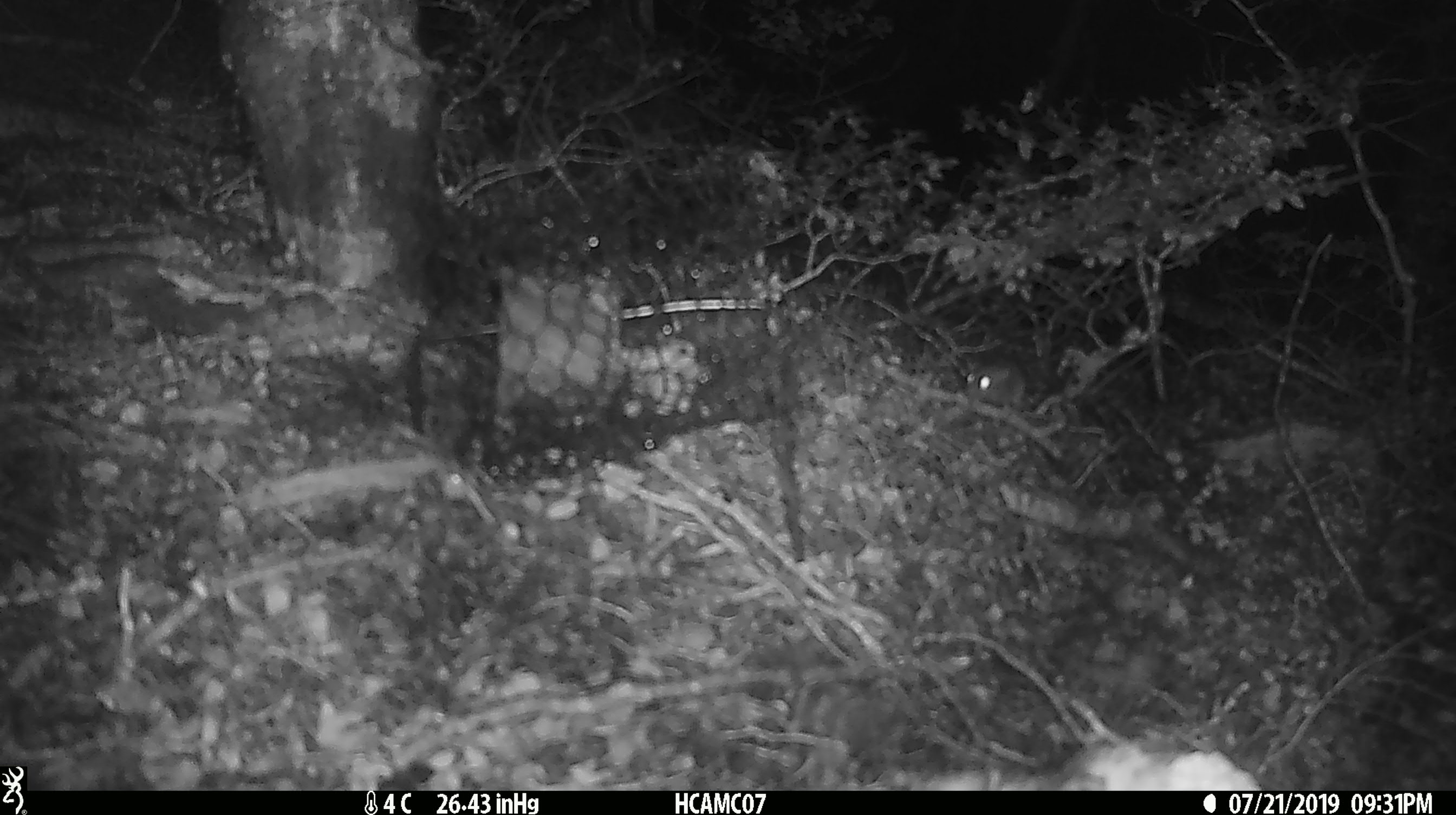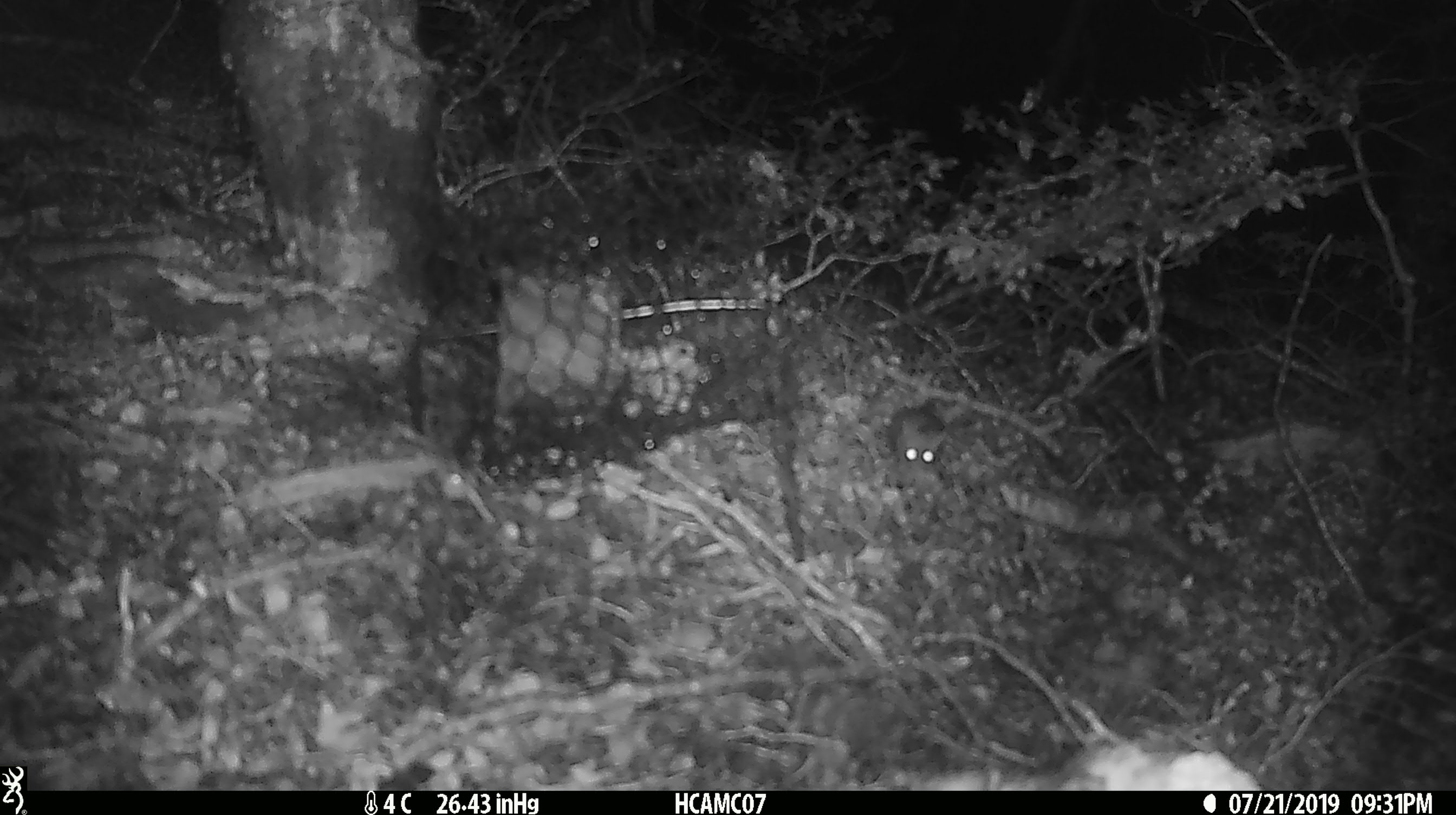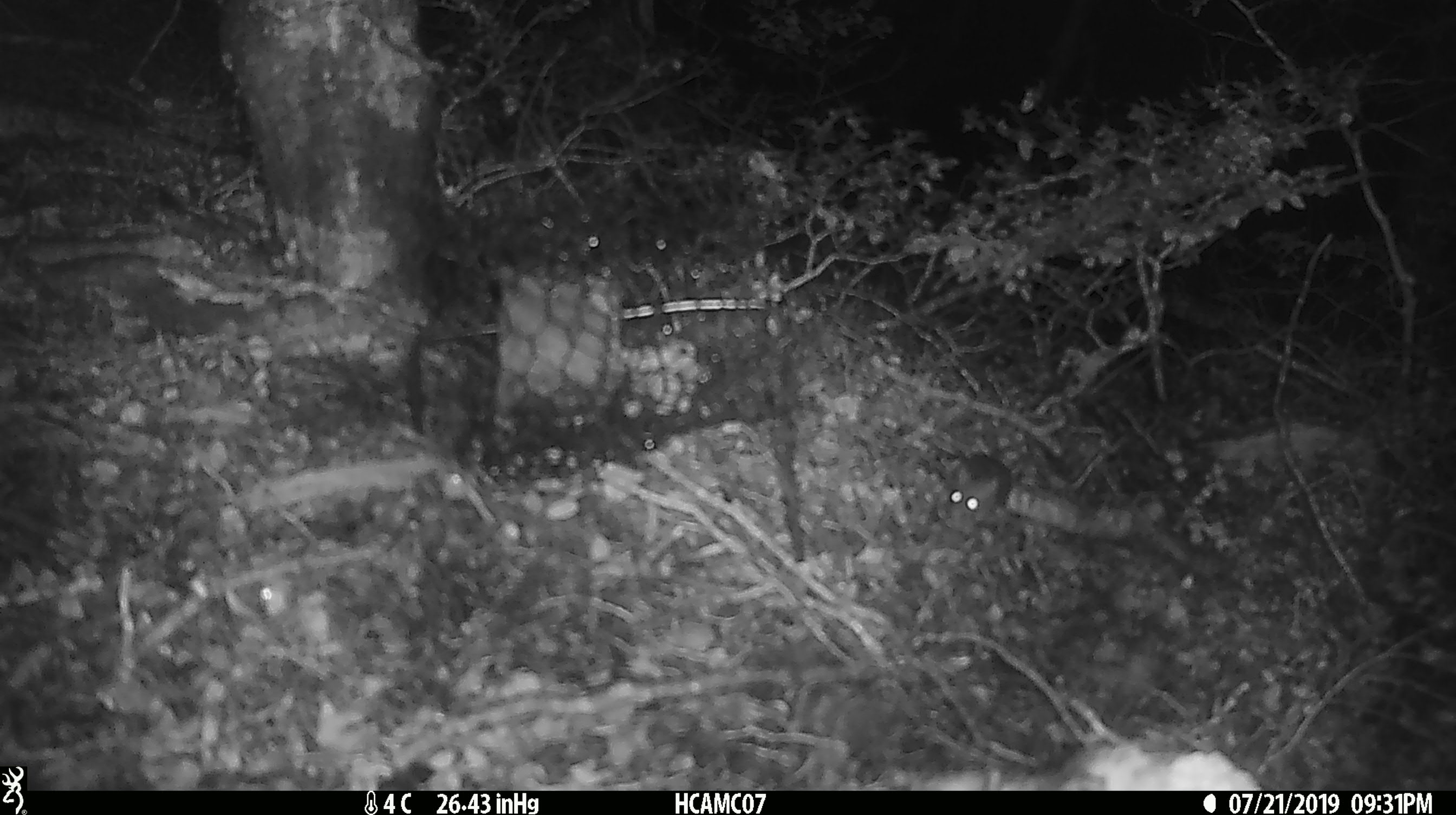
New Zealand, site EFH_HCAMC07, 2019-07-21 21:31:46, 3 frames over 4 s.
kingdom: Animalia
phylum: Chordata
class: Mammalia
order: Rodentia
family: Muridae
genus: Mus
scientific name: Mus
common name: mouse